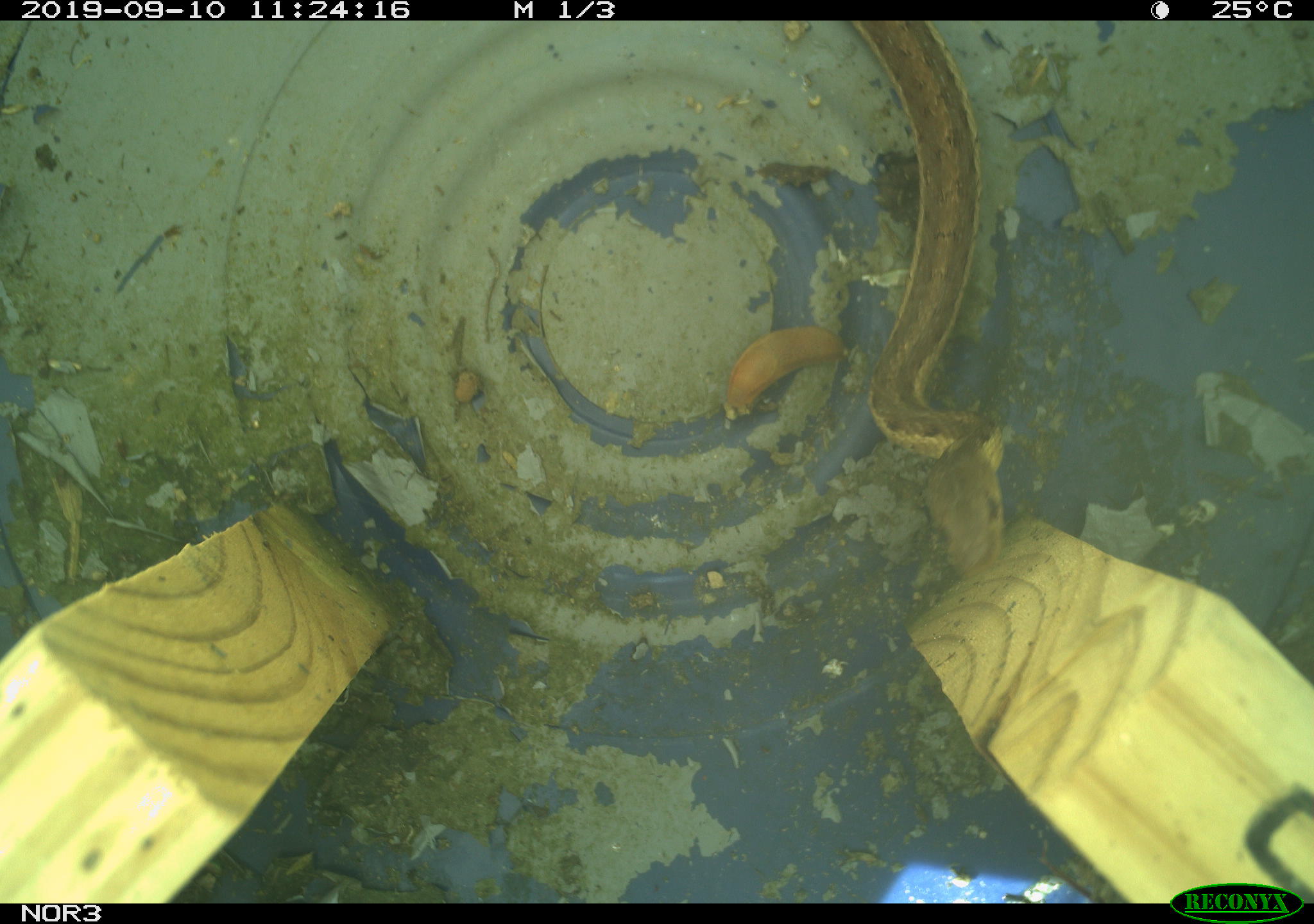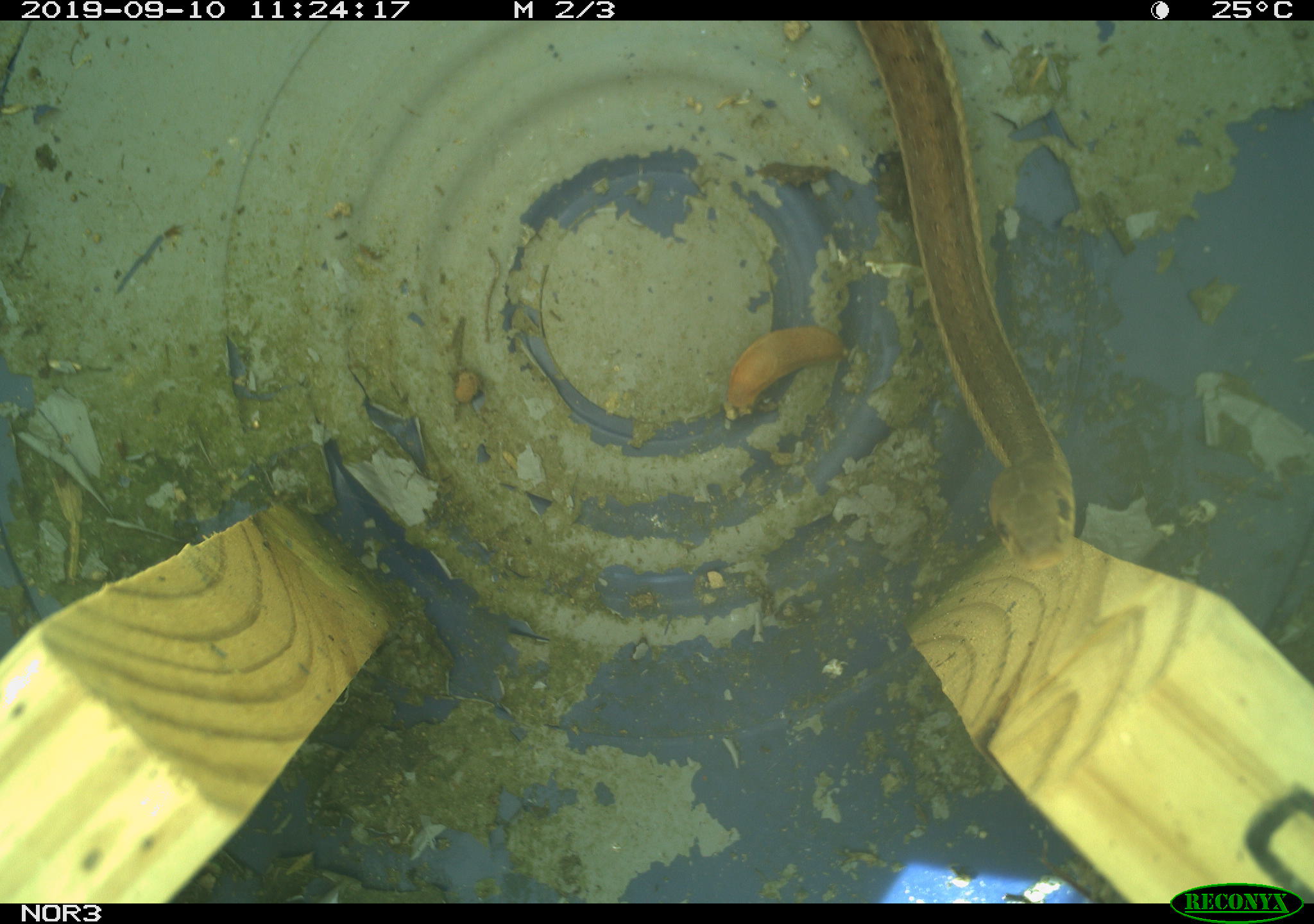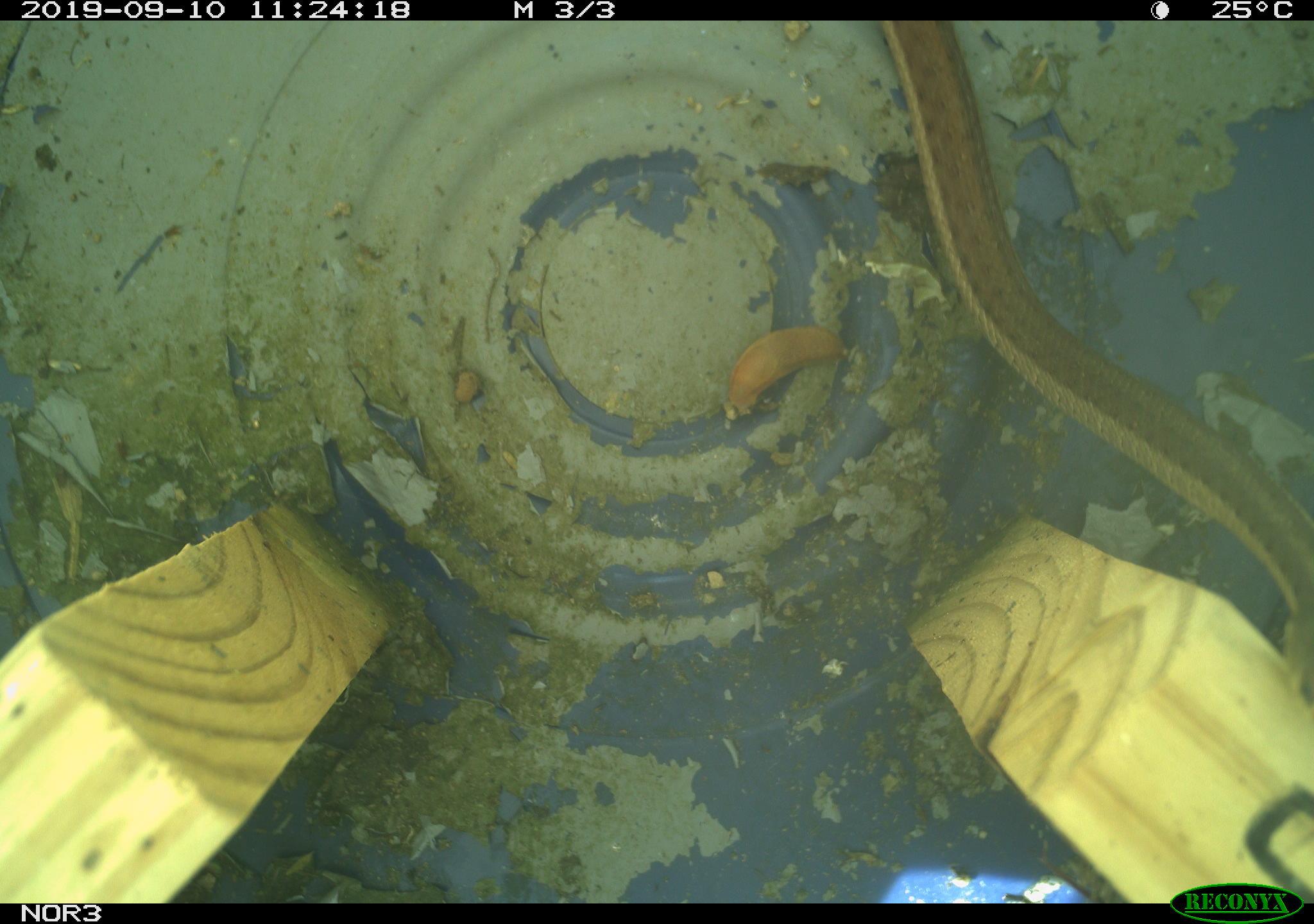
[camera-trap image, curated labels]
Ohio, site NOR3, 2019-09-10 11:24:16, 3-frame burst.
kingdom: Animalia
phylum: Chordata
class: Reptilia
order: Squamata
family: Colubridae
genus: Thamnophis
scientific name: Thamnophis sirtalis sirtalis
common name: eastern gartersnake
Eastern gartersnake (Thamnophis sirtalis sirtalis).